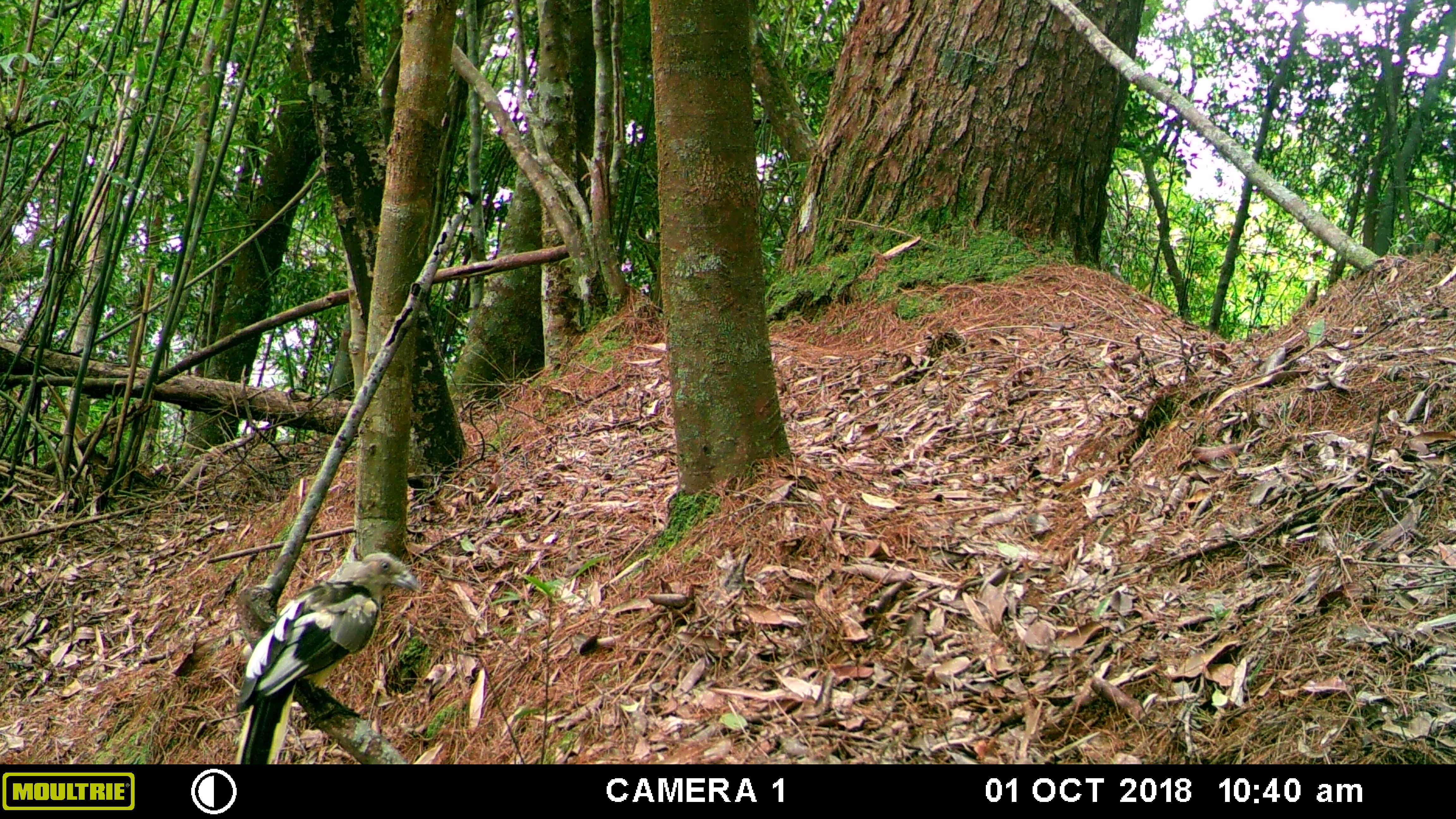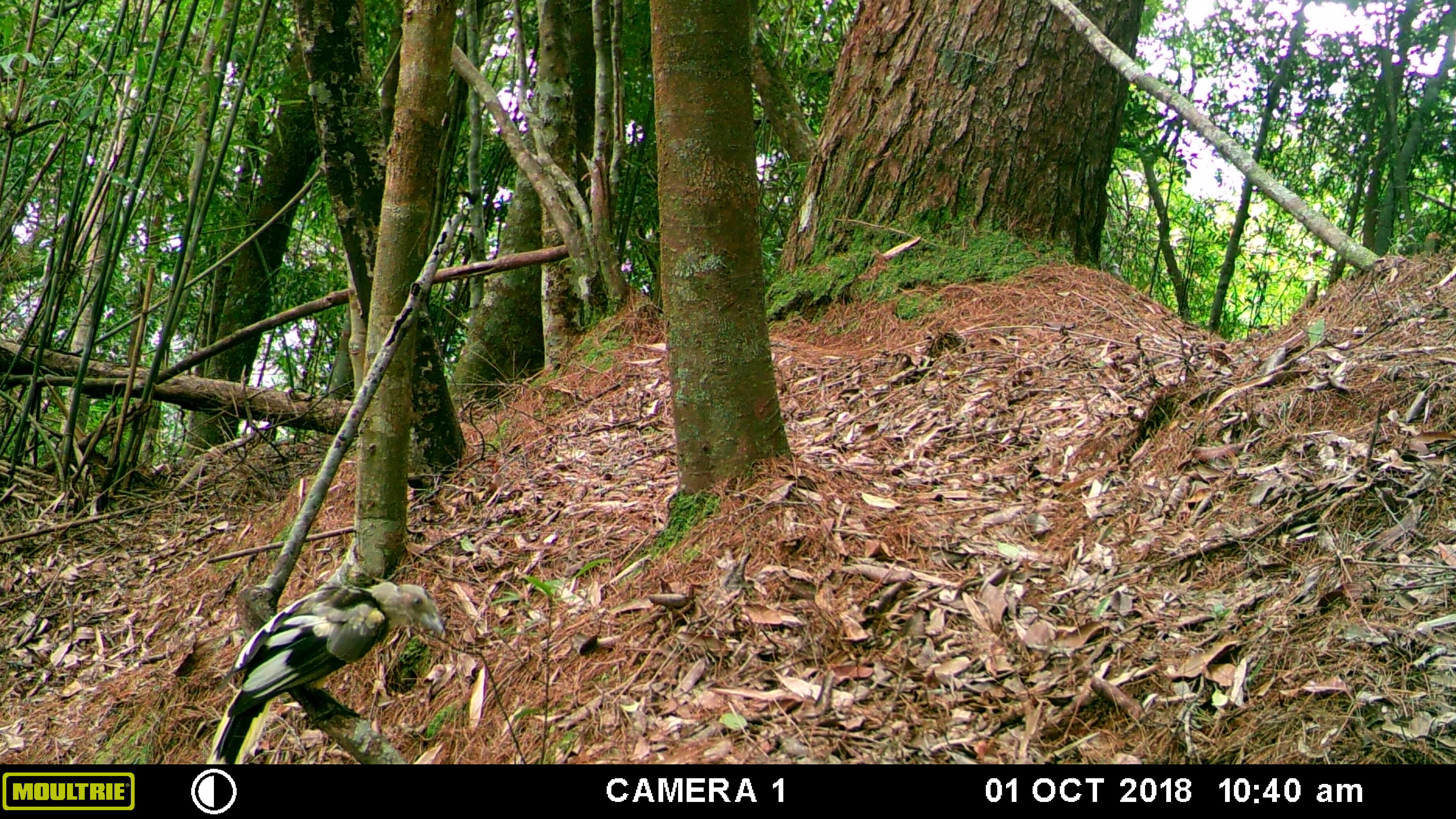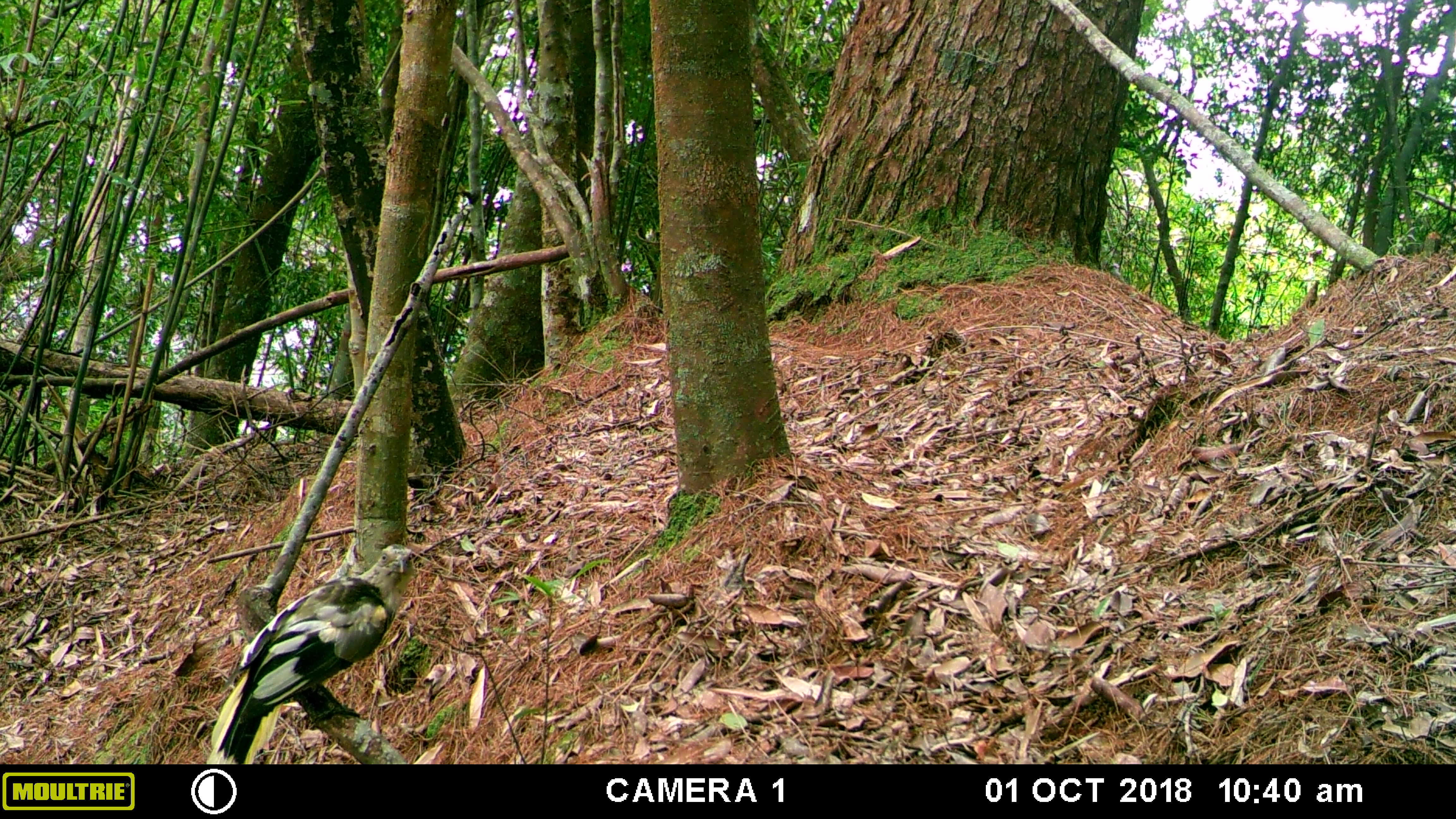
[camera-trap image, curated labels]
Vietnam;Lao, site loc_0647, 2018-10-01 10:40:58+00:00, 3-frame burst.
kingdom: Animalia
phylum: Chordata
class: Aves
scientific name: Aves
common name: bird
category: unidentified bird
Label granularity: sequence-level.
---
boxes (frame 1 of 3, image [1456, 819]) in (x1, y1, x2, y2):
unidentified bird: (233, 551, 421, 764)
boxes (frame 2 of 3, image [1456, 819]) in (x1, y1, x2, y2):
unidentified bird: (205, 580, 445, 764)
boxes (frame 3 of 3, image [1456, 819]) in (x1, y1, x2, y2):
unidentified bird: (205, 544, 414, 764)